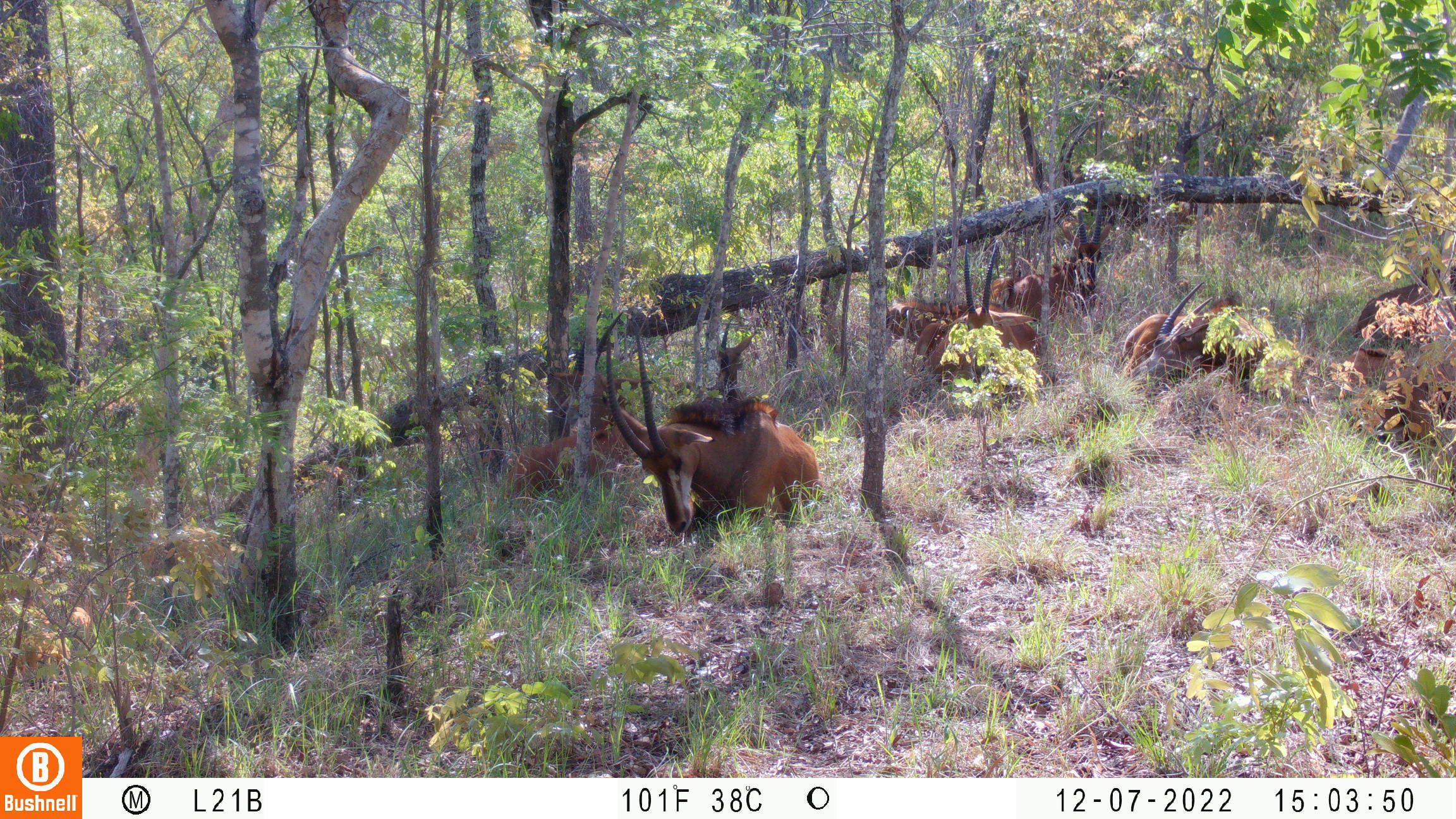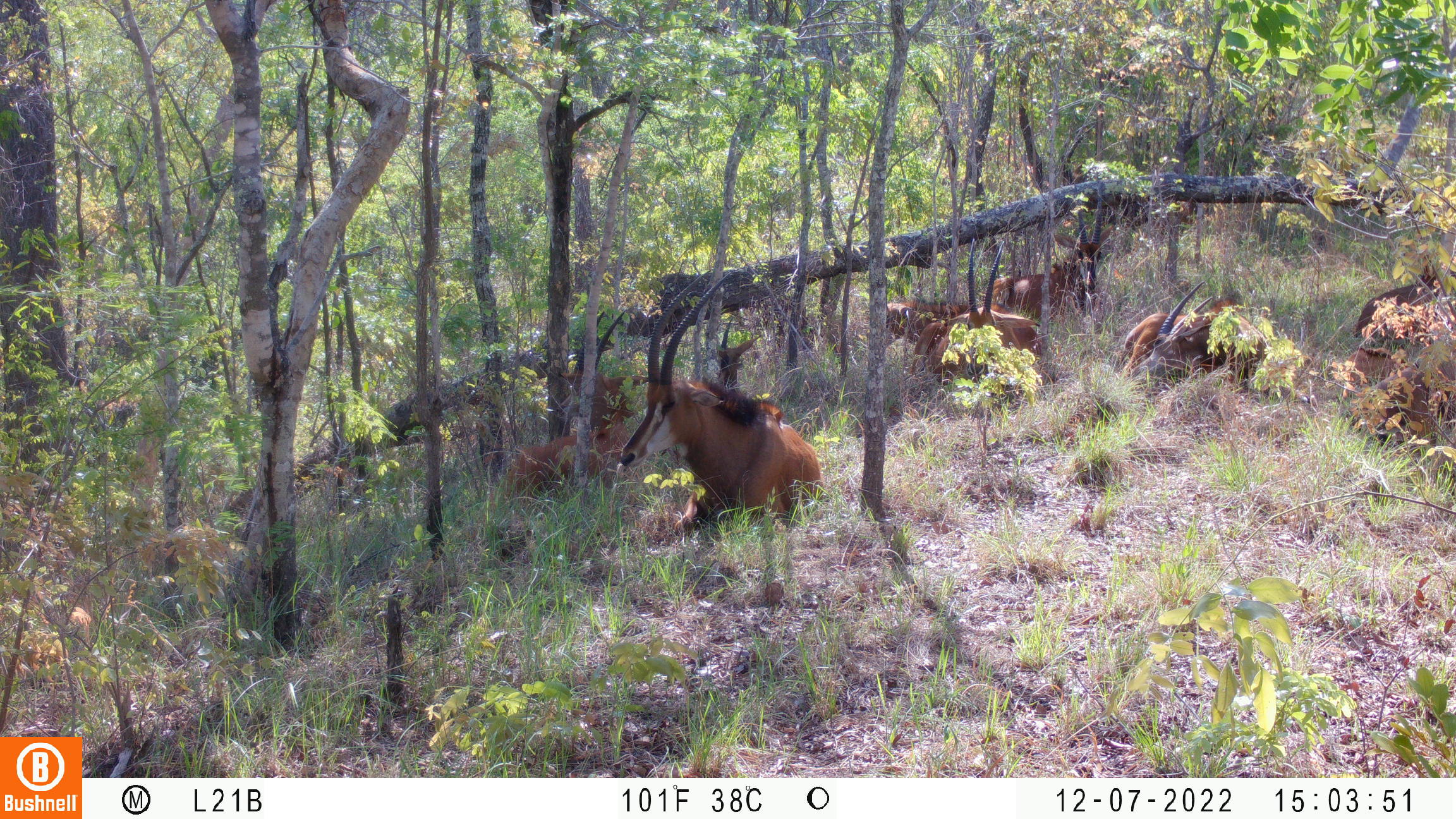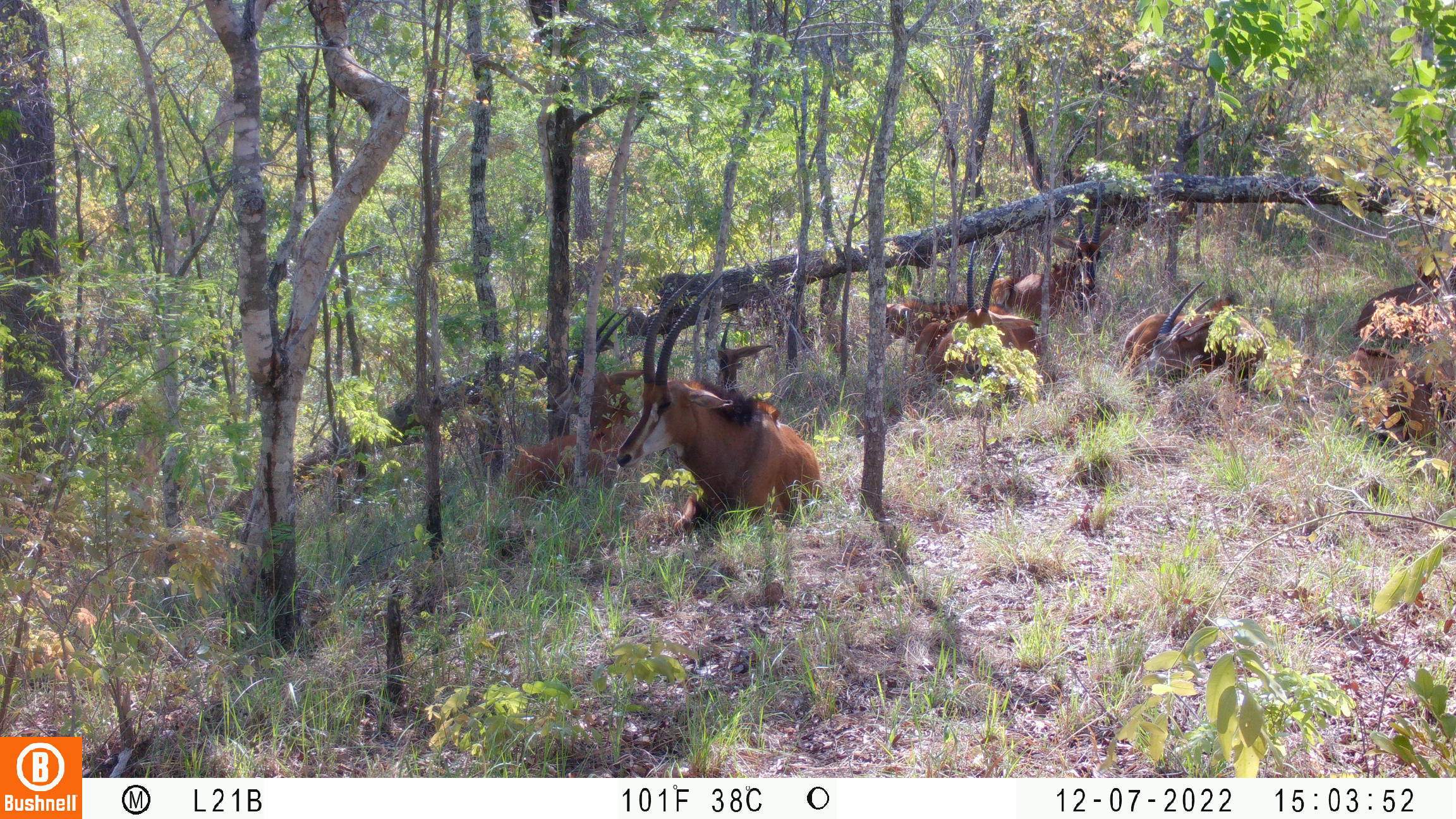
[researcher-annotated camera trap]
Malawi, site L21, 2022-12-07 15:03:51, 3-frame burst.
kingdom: Animalia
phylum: Chordata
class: Mammalia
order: Artiodactyla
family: Bovidae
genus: Hippotragus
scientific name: Hippotragus niger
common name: sable antelope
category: sable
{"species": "sable (sable antelope) (Hippotragus niger)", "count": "11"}